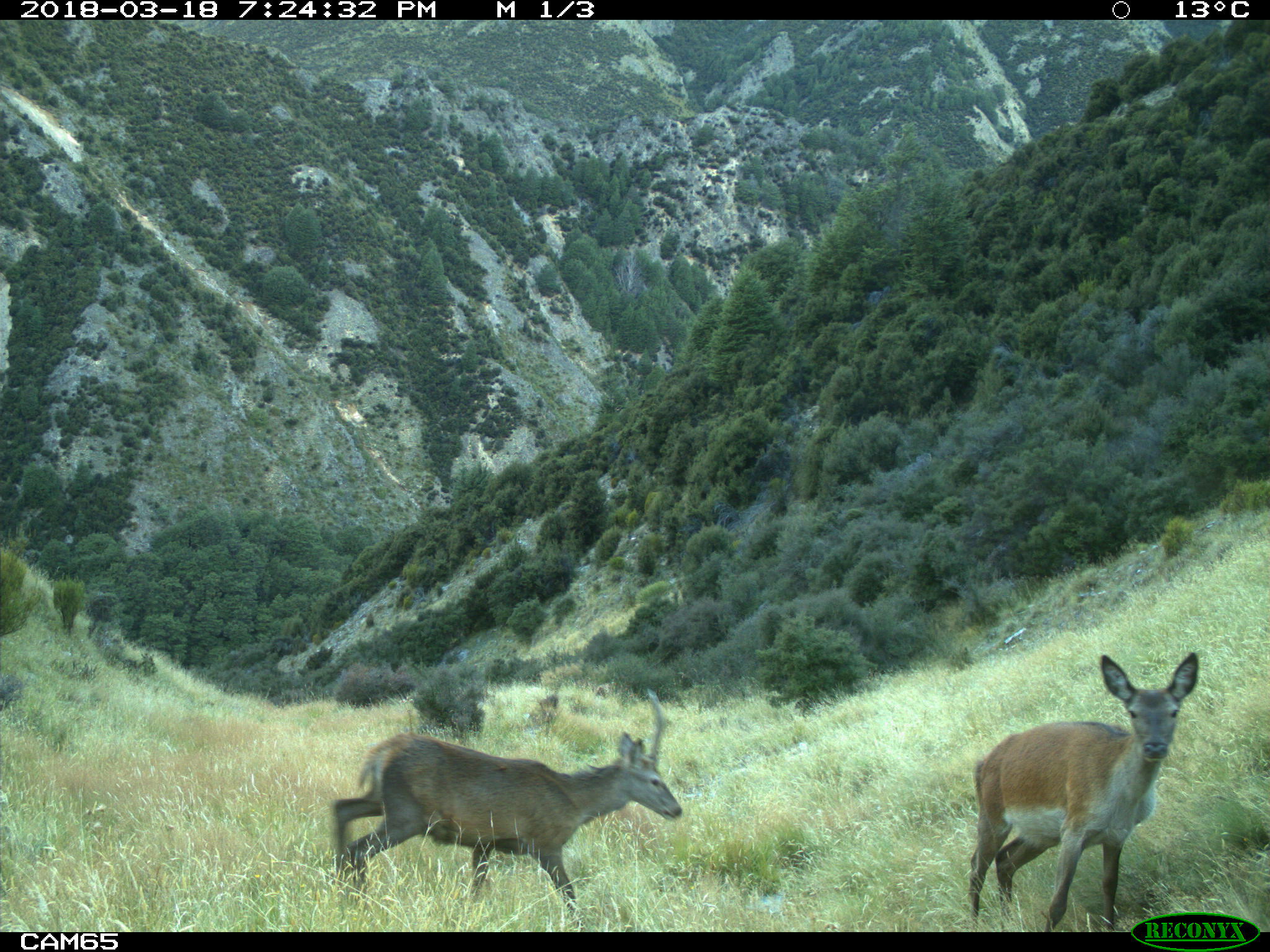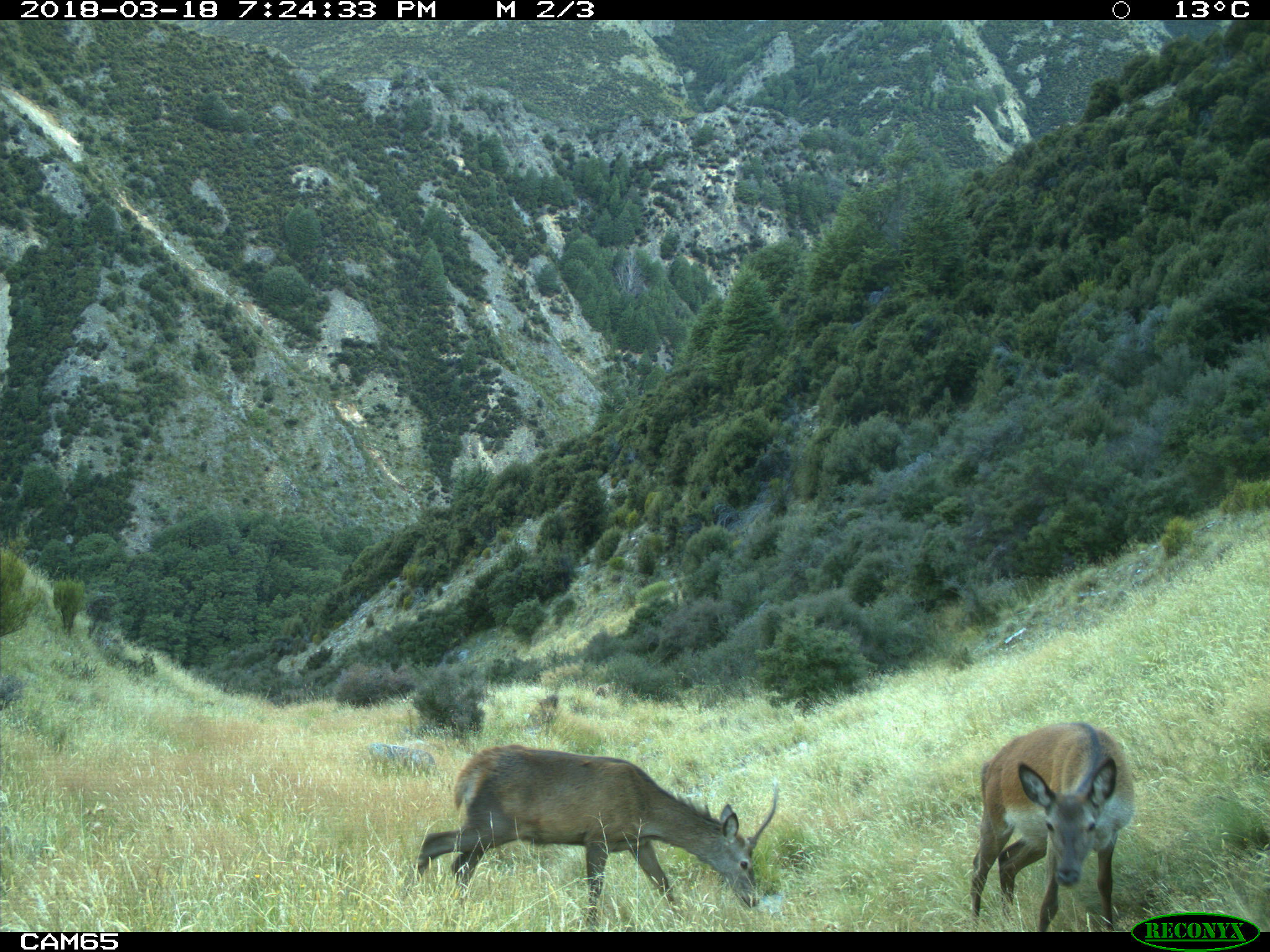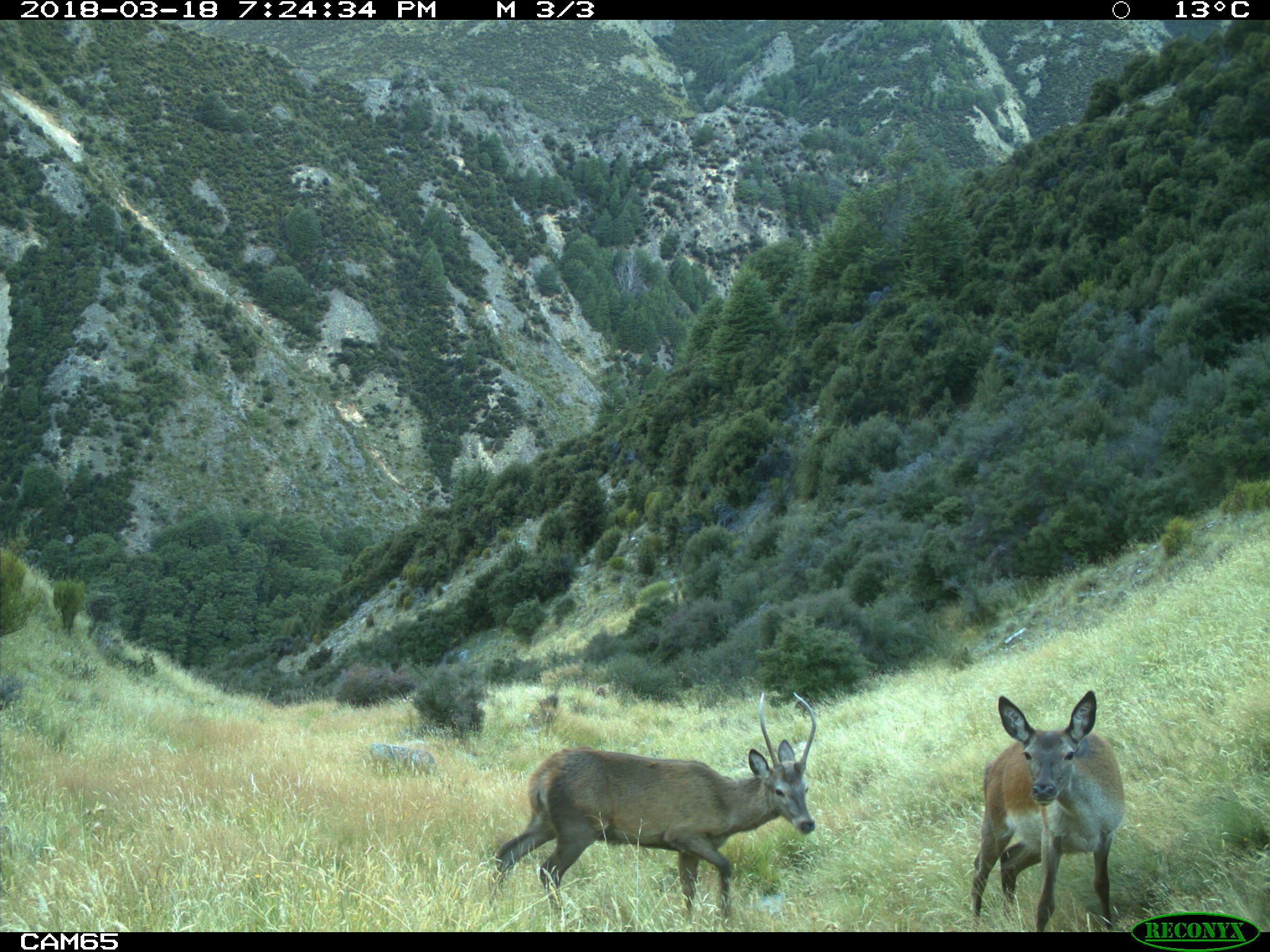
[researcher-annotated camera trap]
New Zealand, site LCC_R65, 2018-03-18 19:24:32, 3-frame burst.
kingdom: Animalia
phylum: Chordata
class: Mammalia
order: Artiodactyla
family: Cervidae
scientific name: Cervidae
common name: deer